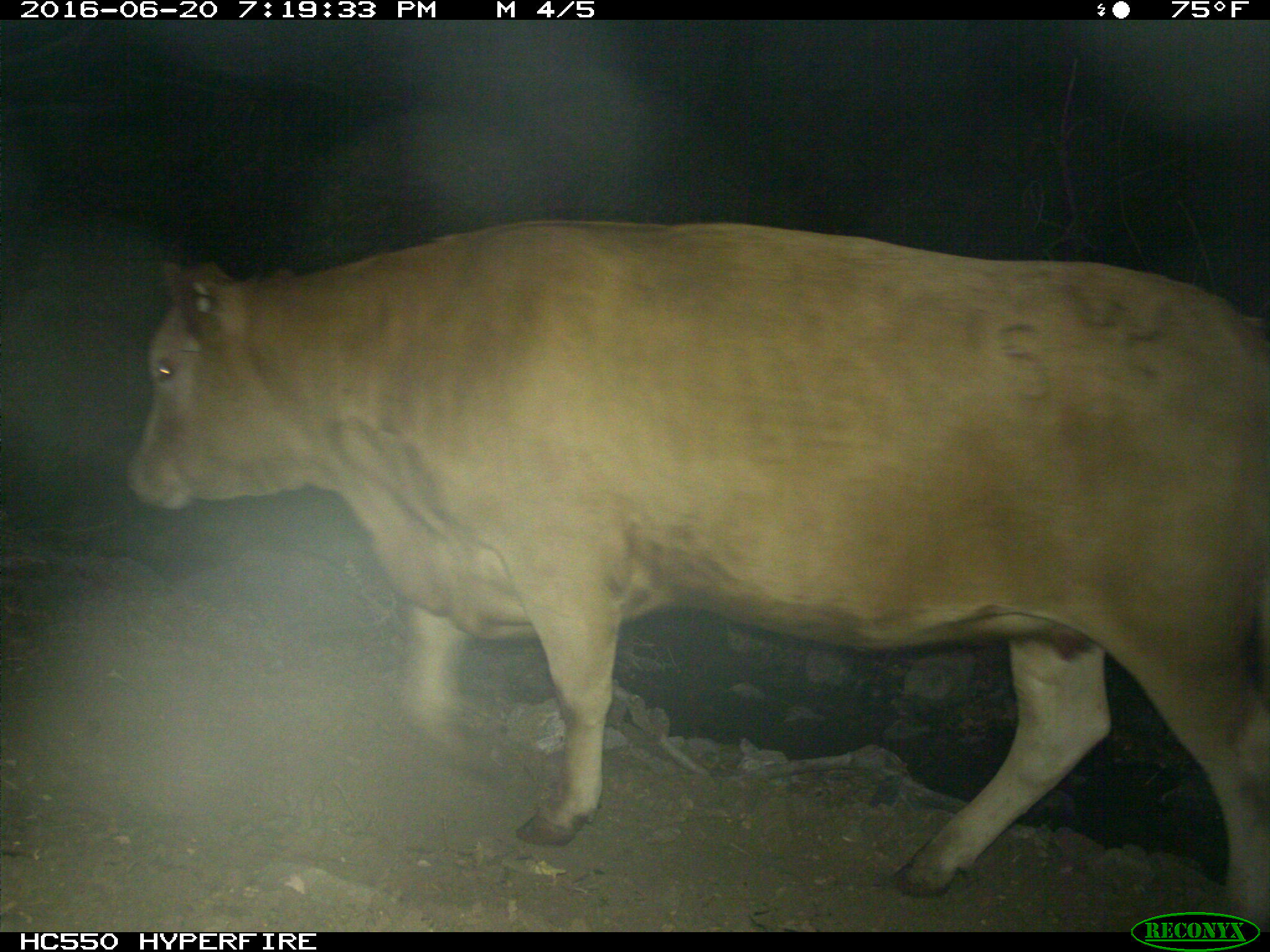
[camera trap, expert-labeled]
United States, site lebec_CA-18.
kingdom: Animalia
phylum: Chordata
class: Mammalia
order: Artiodactyla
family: Bovidae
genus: Bos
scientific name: Bos taurus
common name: domestic cow